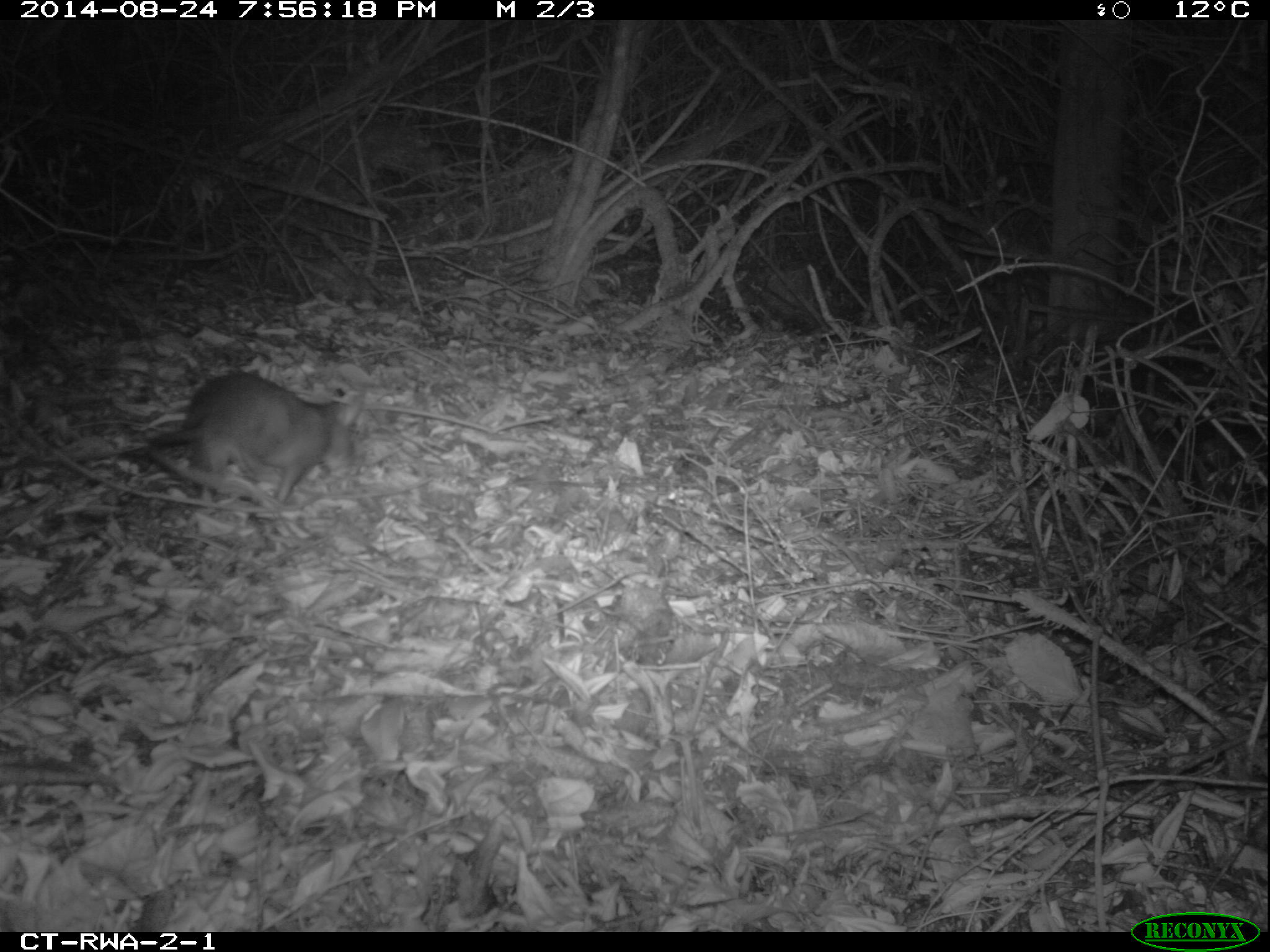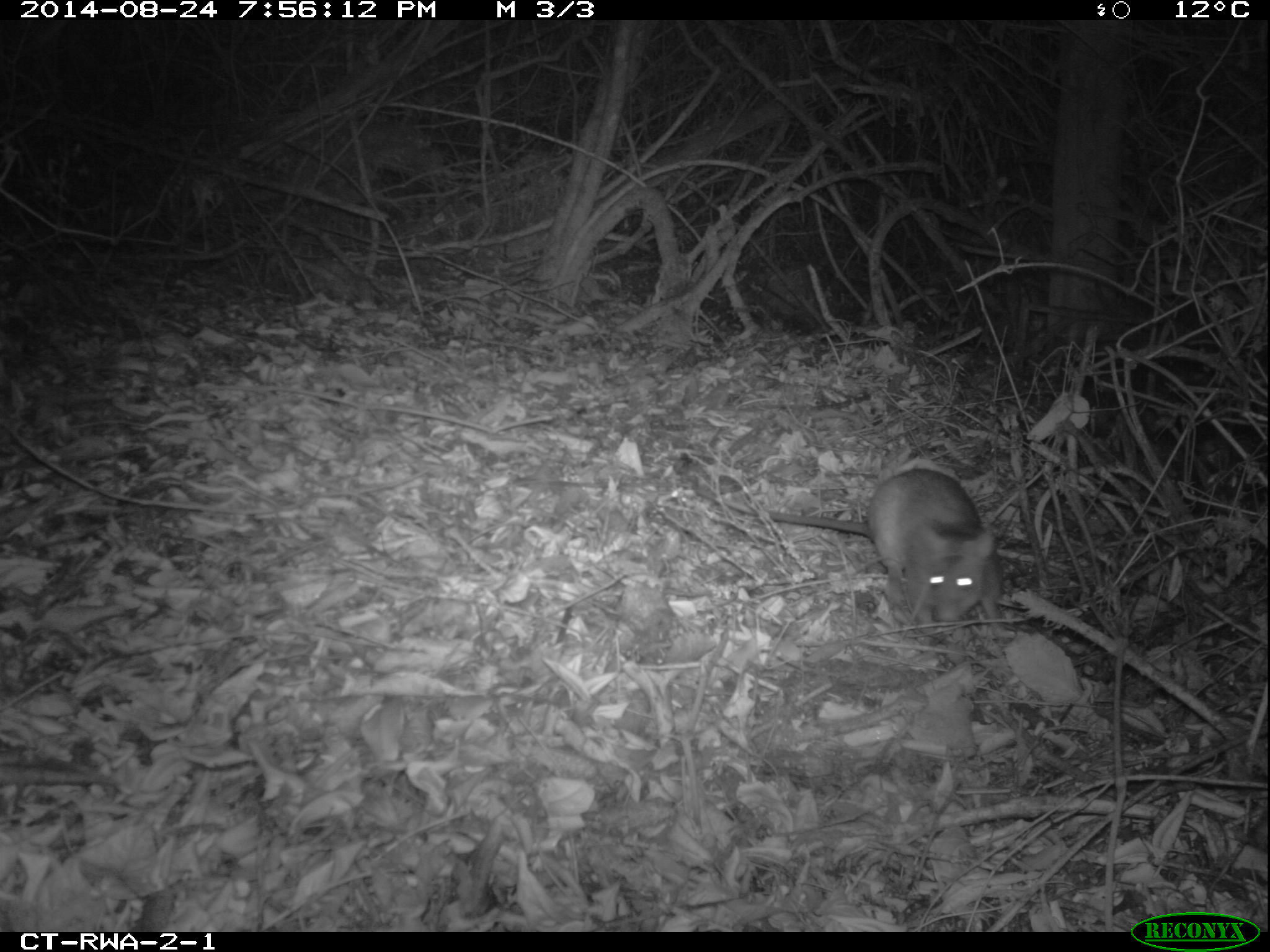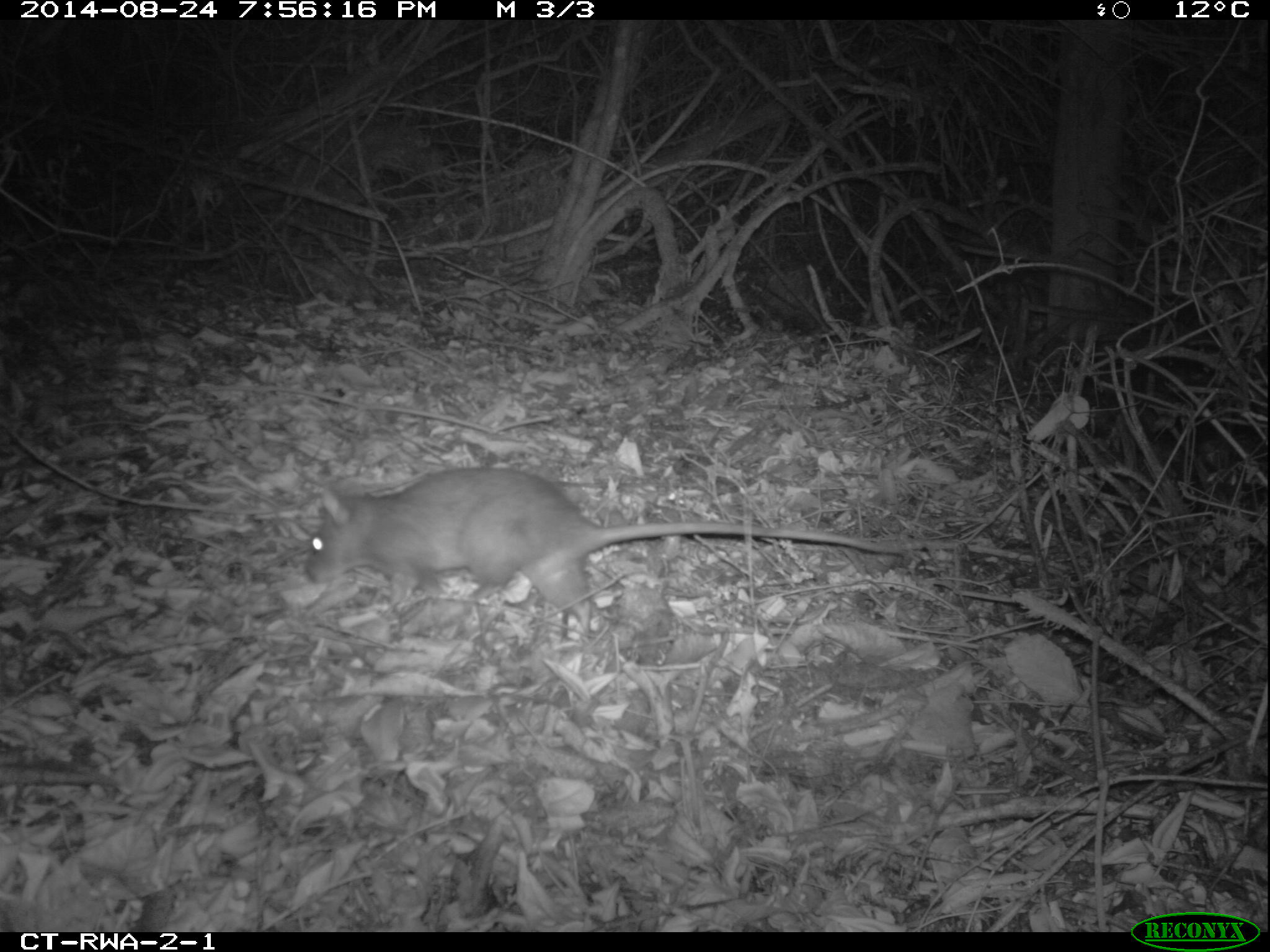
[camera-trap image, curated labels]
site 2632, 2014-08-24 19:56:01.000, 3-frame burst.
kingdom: Animalia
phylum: Chordata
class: Mammalia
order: Rodentia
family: Nesomyidae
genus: Cricetomys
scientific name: Cricetomys gambianus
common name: african giant pouched rat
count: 1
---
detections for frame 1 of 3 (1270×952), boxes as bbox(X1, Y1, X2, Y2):
cricetomys gambianus: bbox(1, 365, 373, 516)